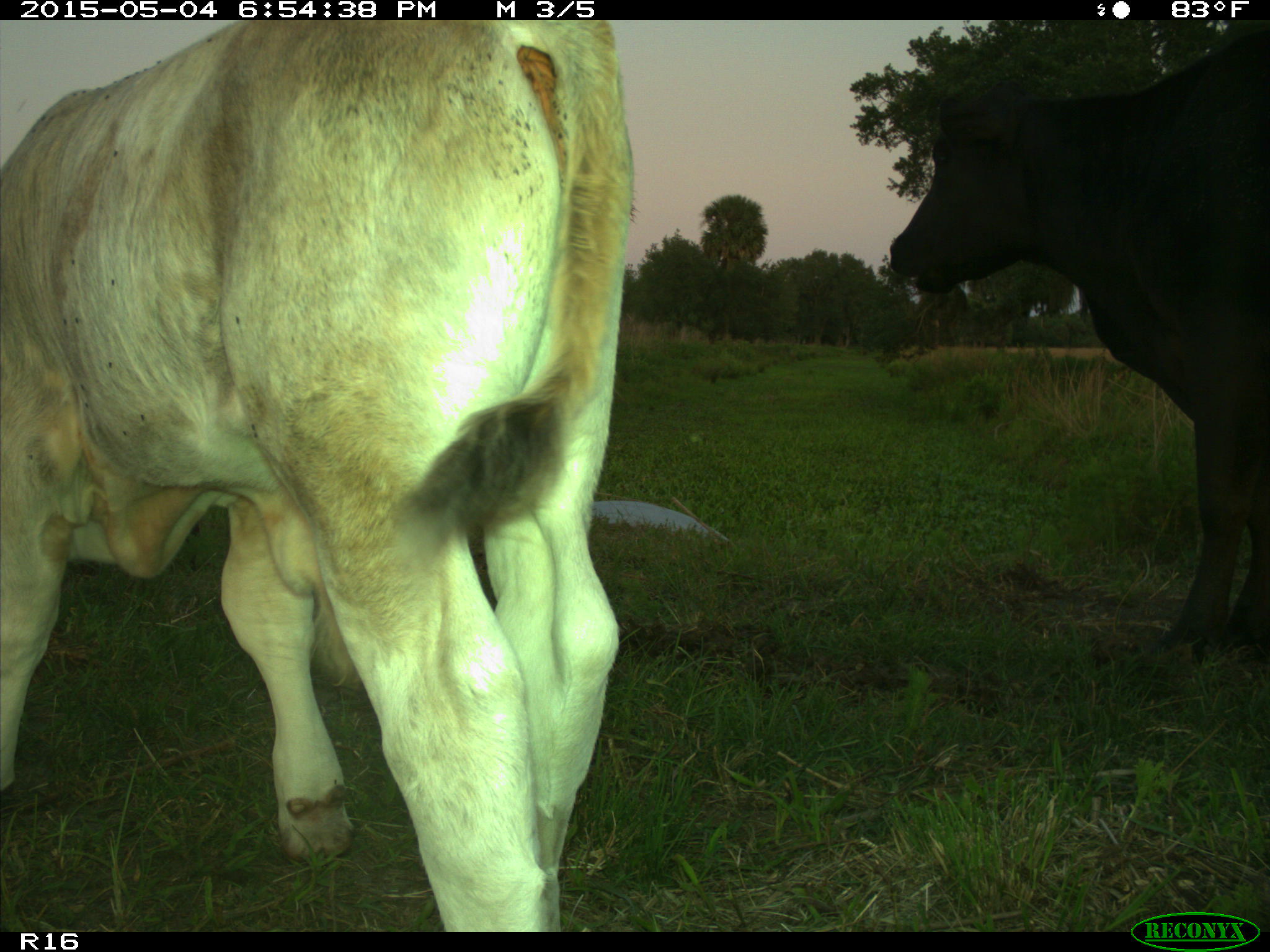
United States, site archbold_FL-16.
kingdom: Animalia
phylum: Chordata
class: Mammalia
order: Artiodactyla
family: Bovidae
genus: Bos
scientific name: Bos taurus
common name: domestic cow